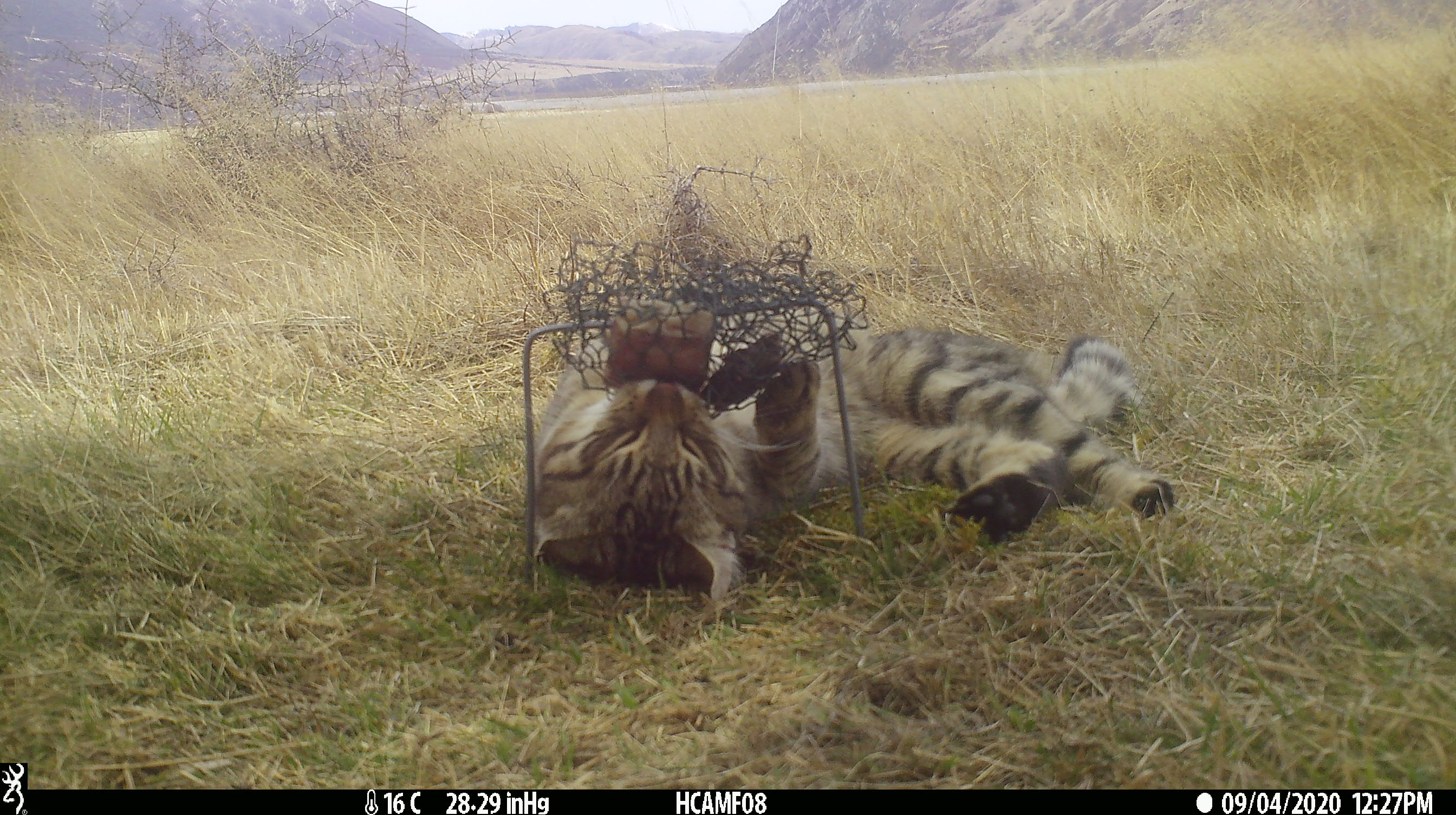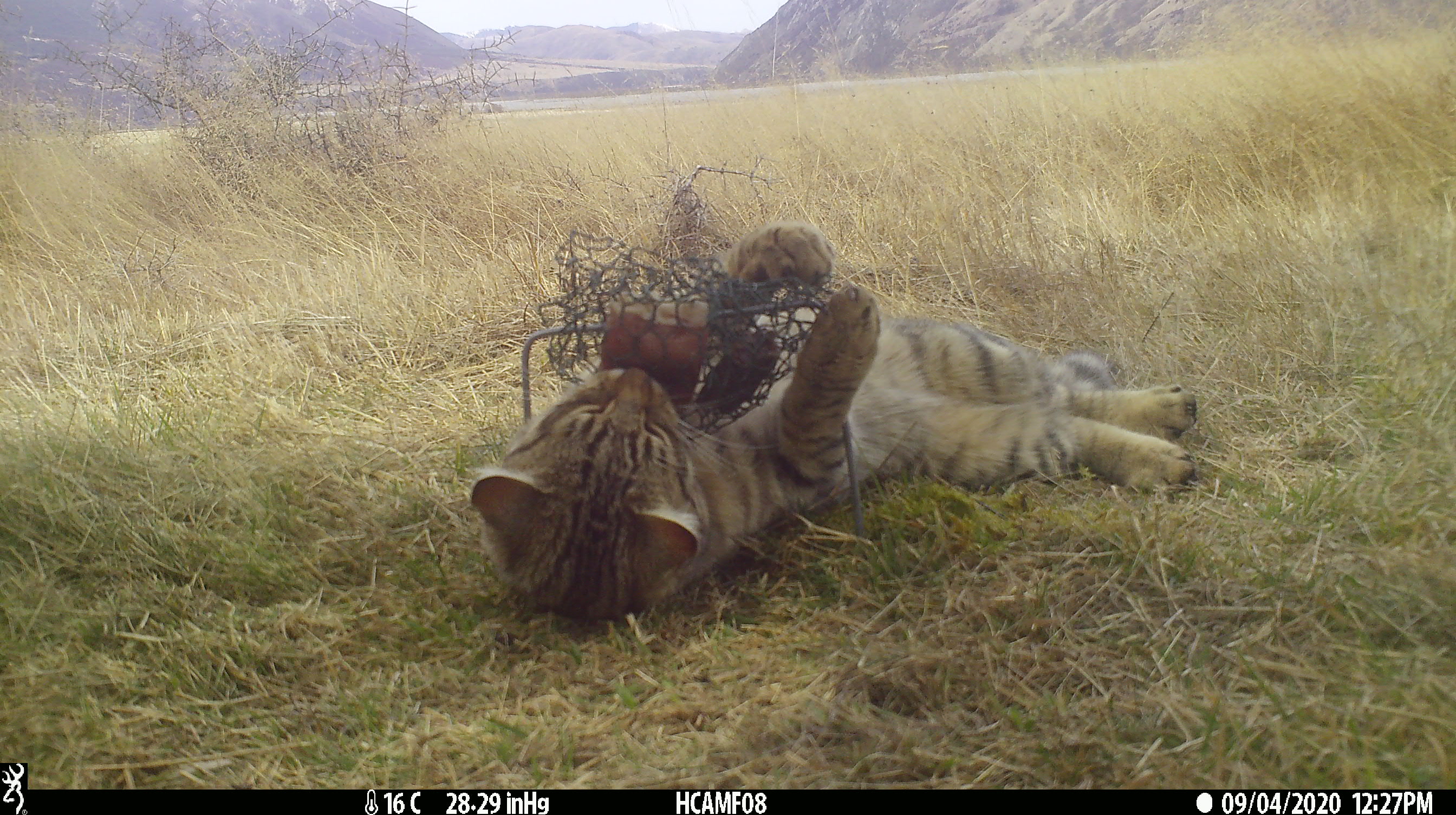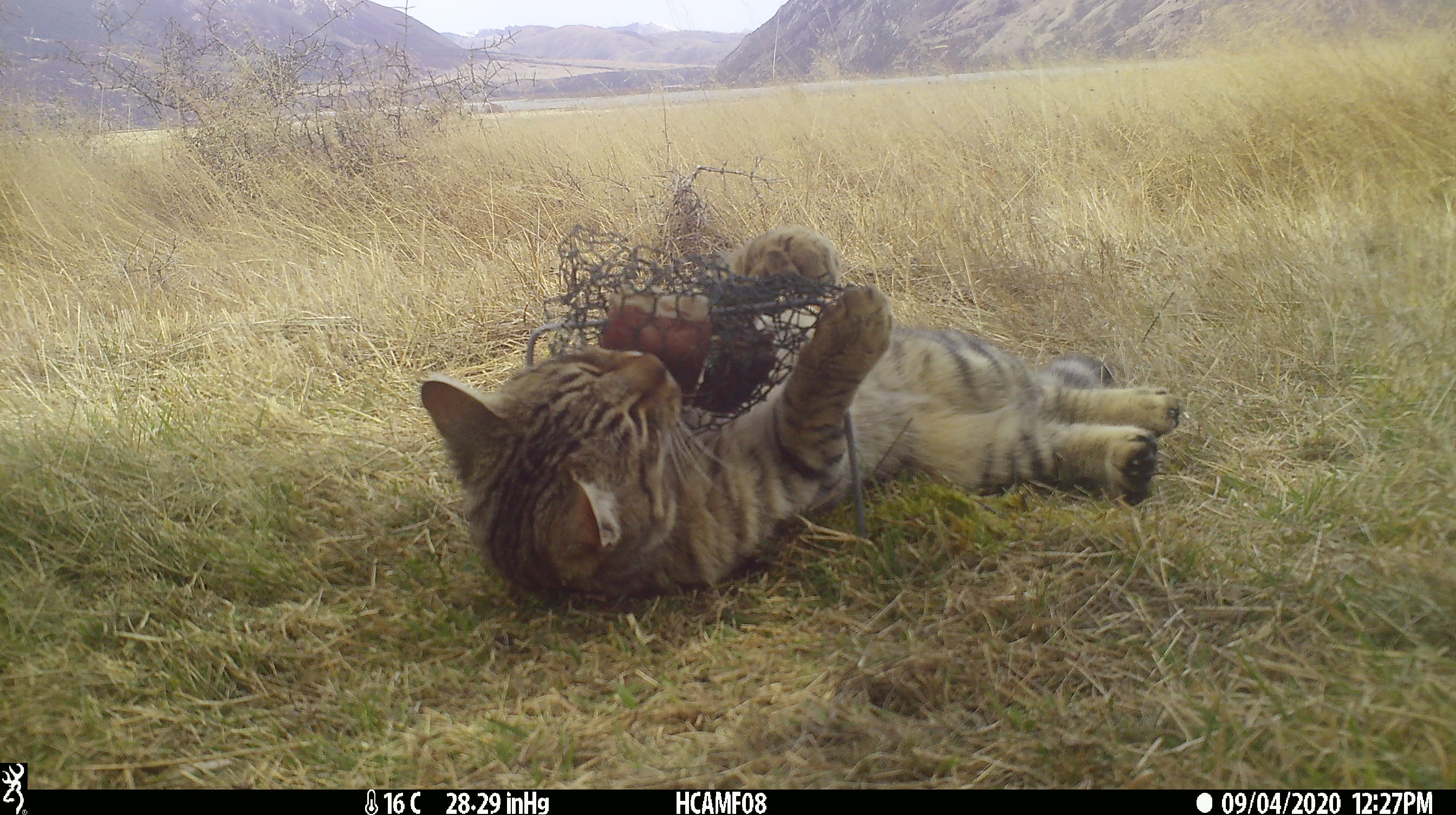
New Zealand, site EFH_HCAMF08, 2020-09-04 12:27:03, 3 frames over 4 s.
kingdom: Animalia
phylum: Chordata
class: Mammalia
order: Carnivora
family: Felidae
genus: Felis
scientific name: Felis catus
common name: domestic cat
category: cat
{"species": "cat (domestic cat) (Felis catus)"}